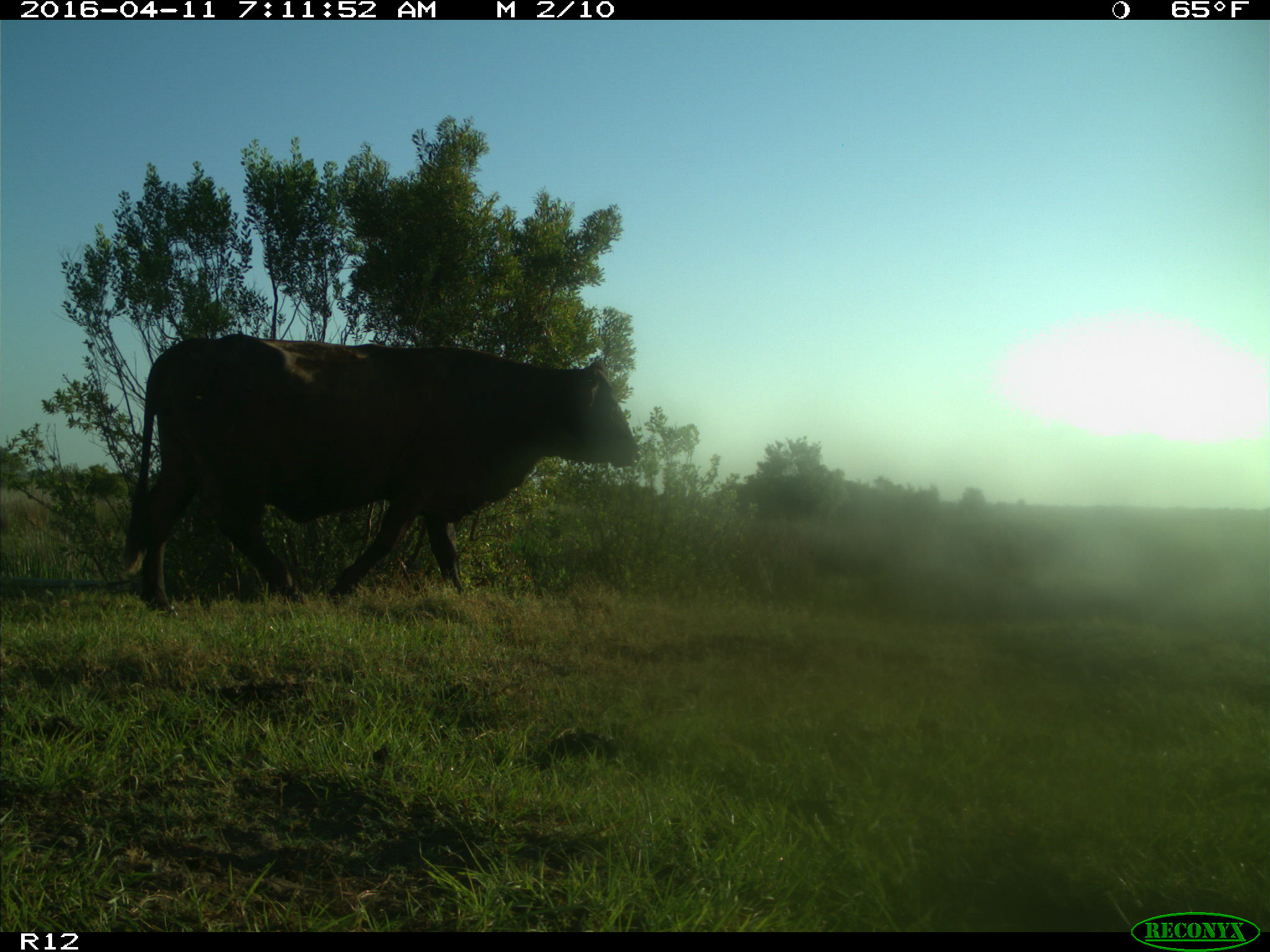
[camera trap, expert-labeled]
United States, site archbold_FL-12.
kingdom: Animalia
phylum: Chordata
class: Mammalia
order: Artiodactyla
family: Bovidae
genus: Bos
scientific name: Bos taurus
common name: domestic cow